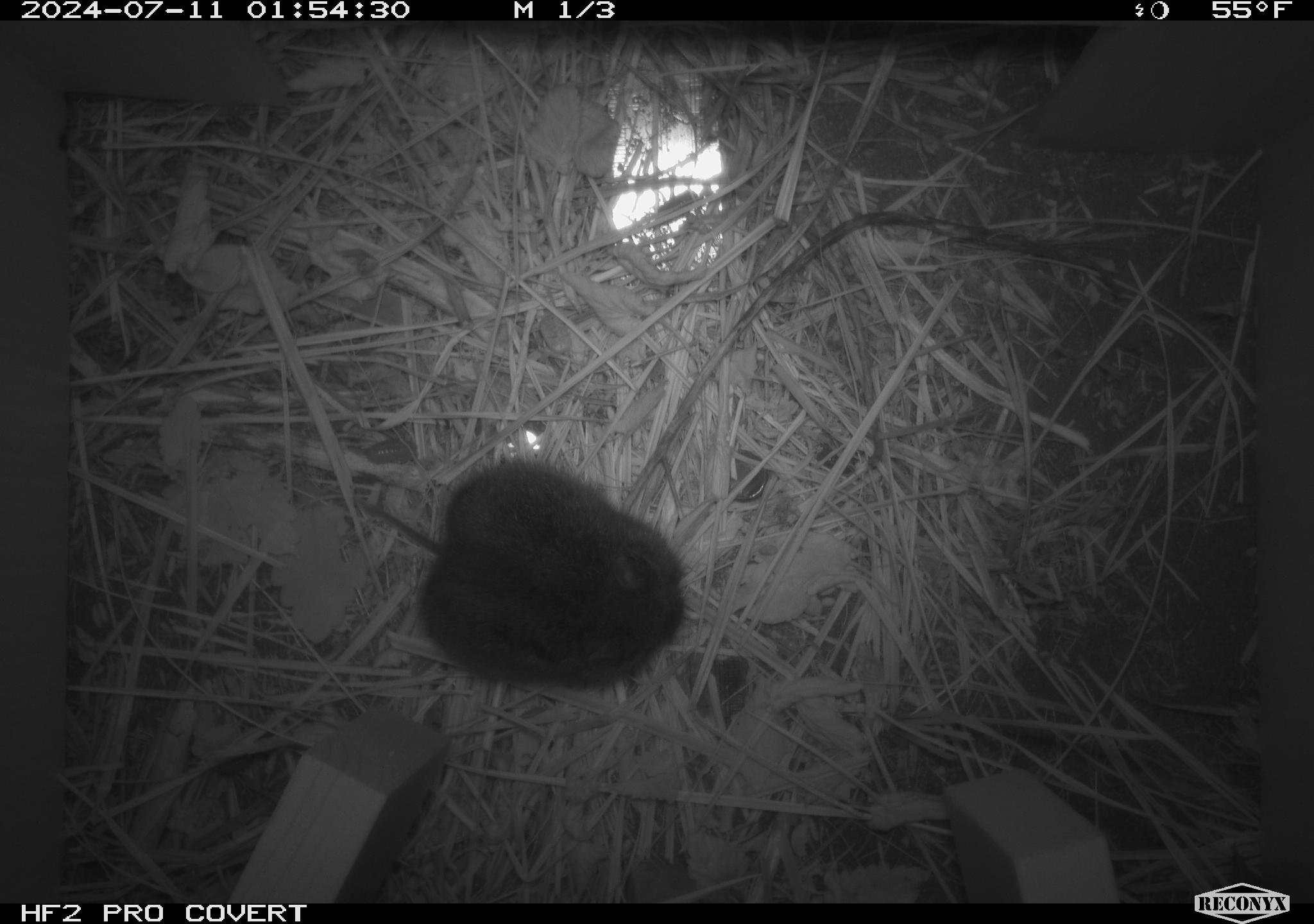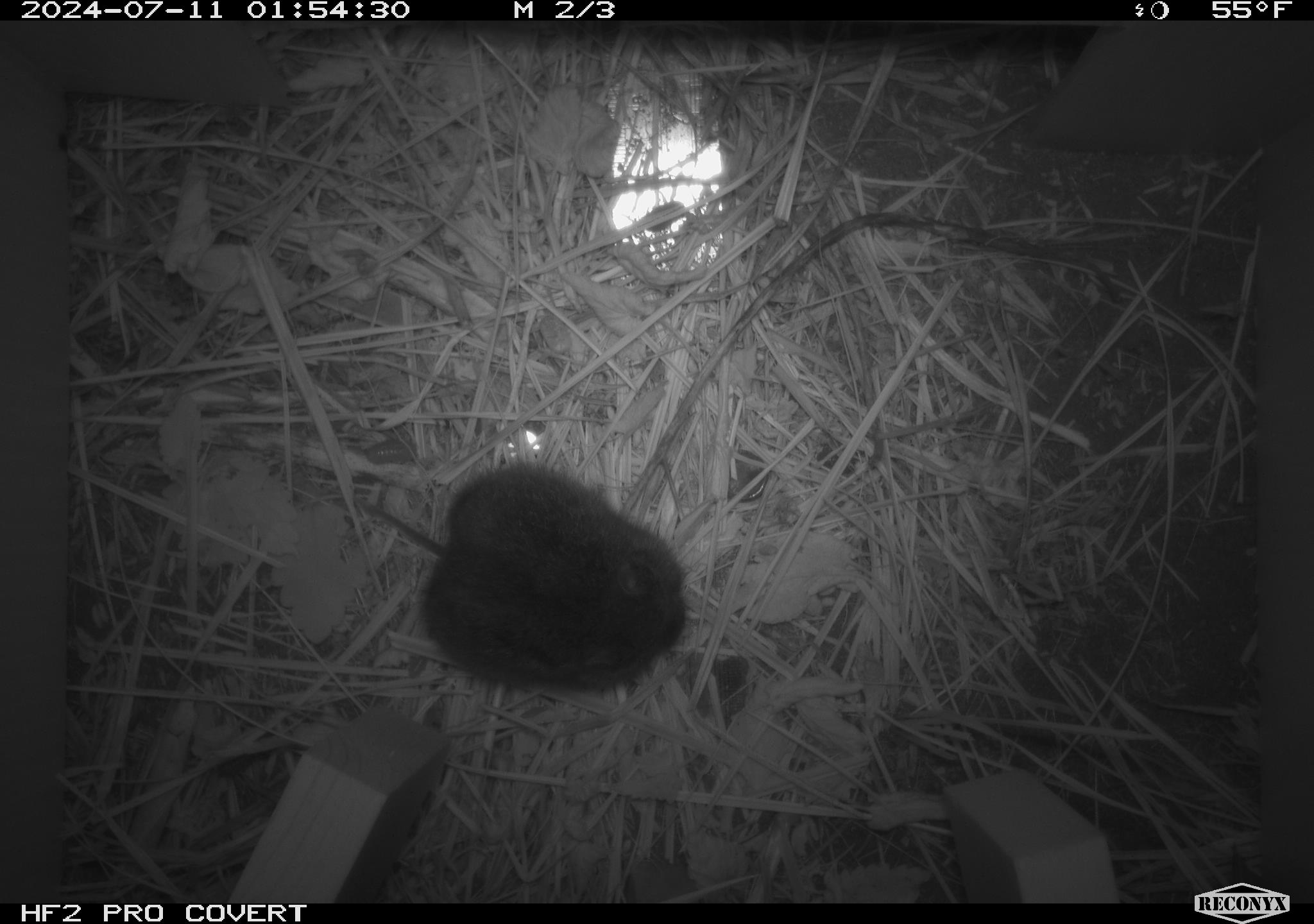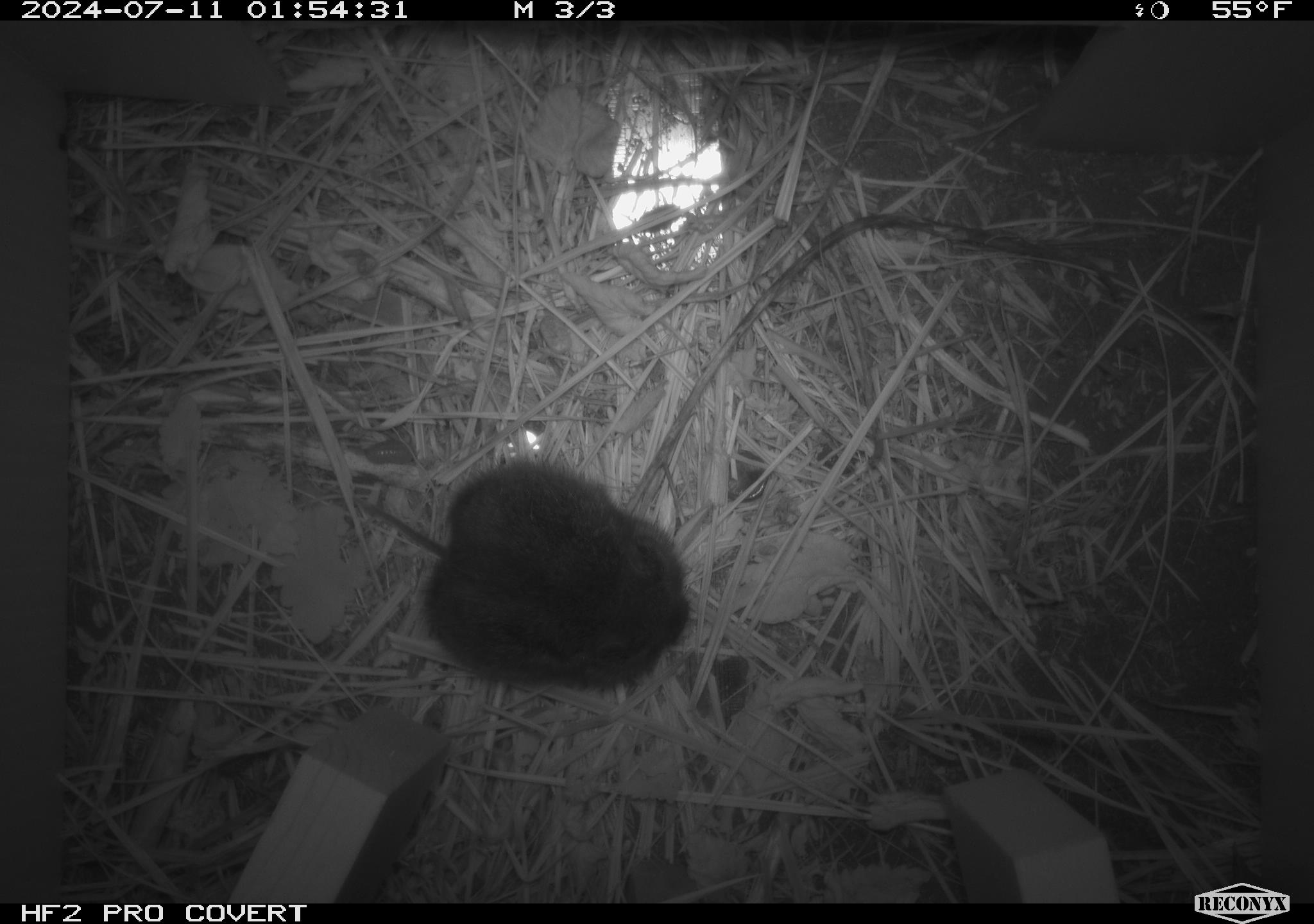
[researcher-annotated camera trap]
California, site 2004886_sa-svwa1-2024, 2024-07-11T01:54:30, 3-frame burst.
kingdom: Animalia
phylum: Chordata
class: Mammalia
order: Rodentia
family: Cricetidae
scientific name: Arvicolinae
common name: voles, lemmings, and muskrats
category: arvicolinae subfamily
Arvicolinae subfamily (voles, lemmings, and muskrats) (Arvicolinae).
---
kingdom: Animalia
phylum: Arthropoda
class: Malacostraca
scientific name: Malacostraca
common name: amphipods, crabs, isopods, krill, lobsters and shrimps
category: malacostracan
Malacostracan (amphipods, crabs, isopods, krill, lobsters and shrimps) (Malacostraca).